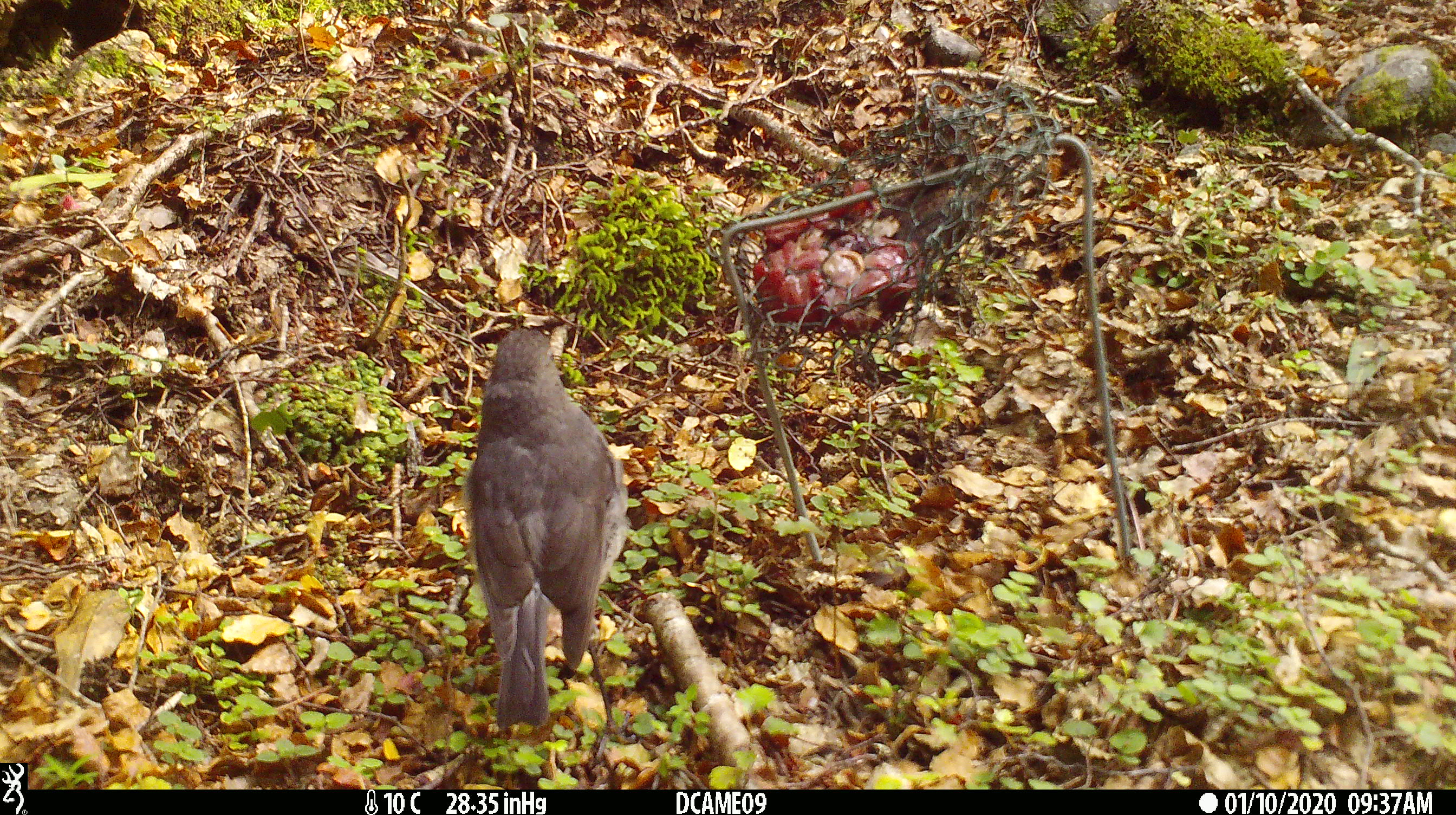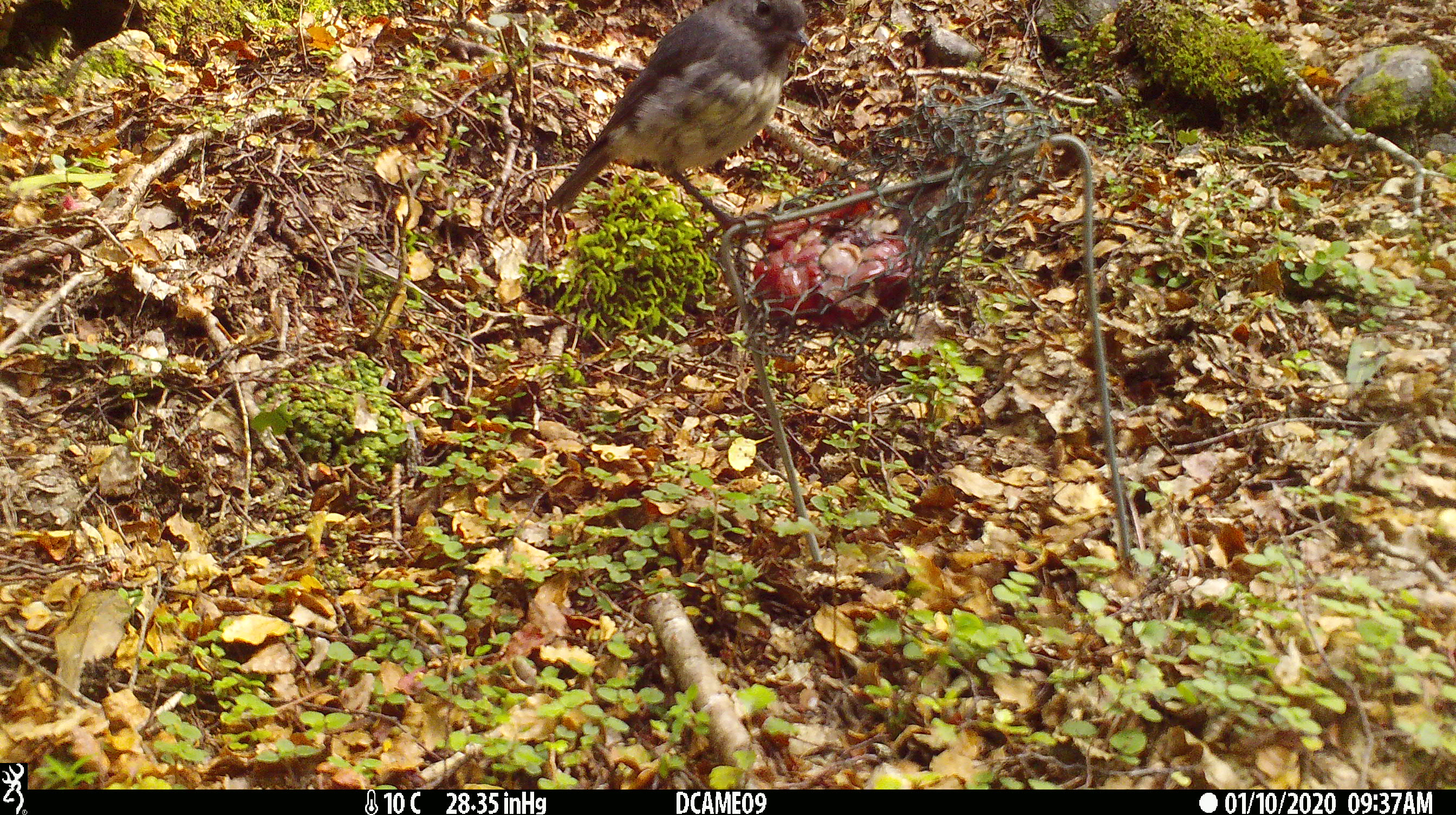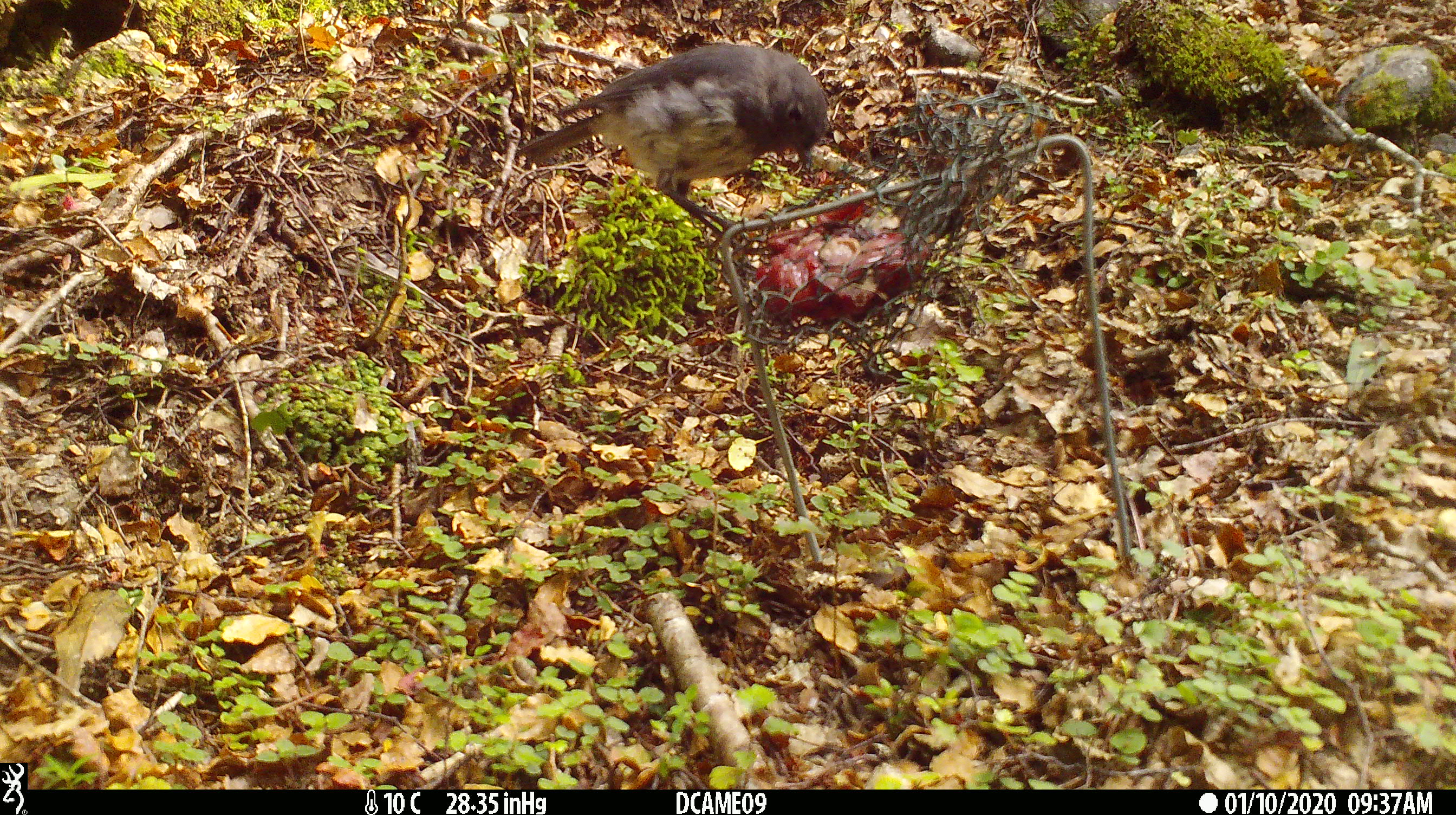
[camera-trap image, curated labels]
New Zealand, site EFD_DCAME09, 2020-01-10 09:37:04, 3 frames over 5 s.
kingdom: Animalia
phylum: Chordata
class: Aves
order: Passeriformes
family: Petroicidae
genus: Petroica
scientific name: Petroica australis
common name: new zealand robin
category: robin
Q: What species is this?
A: Robin (new zealand robin) (Petroica australis).